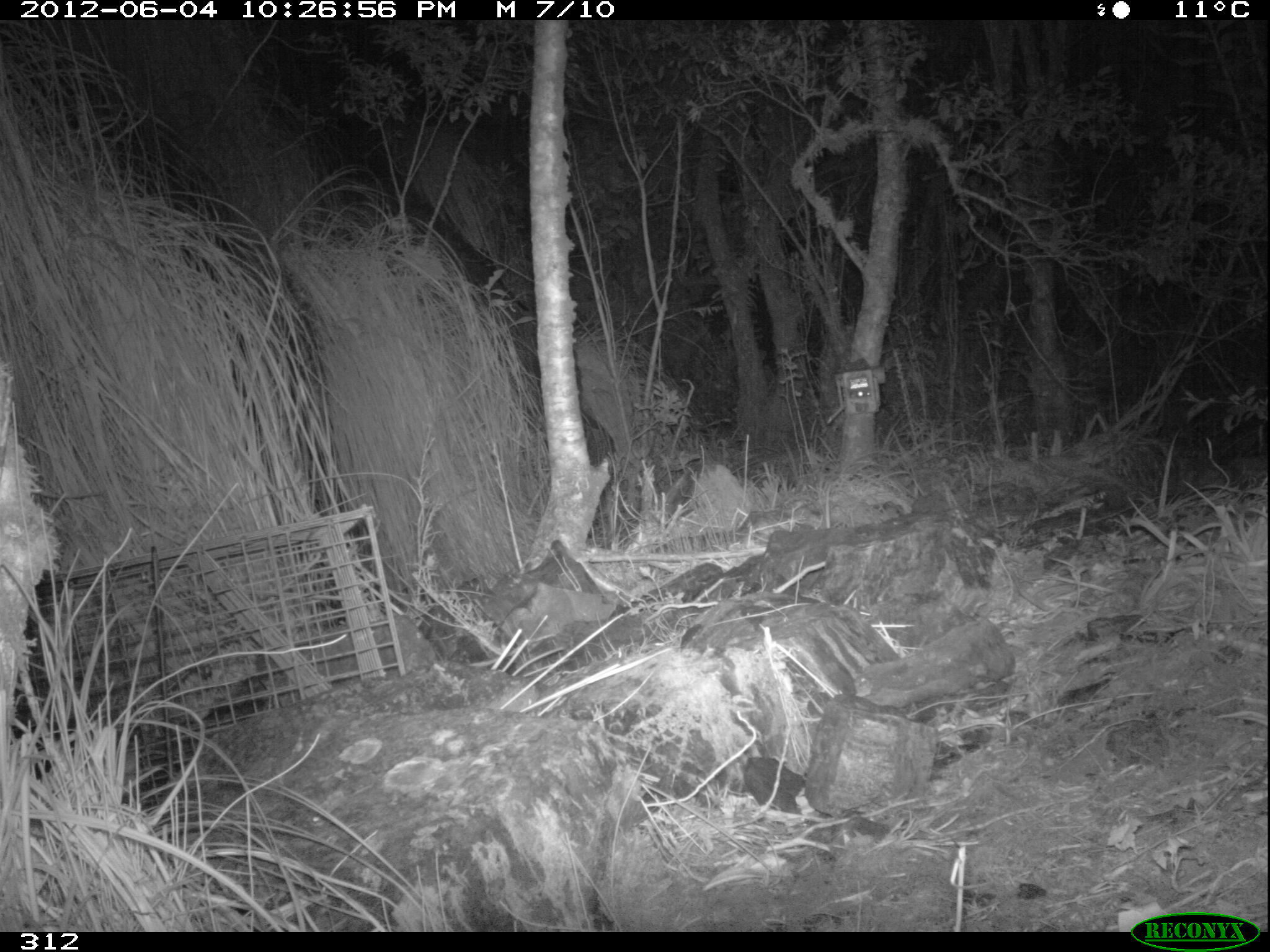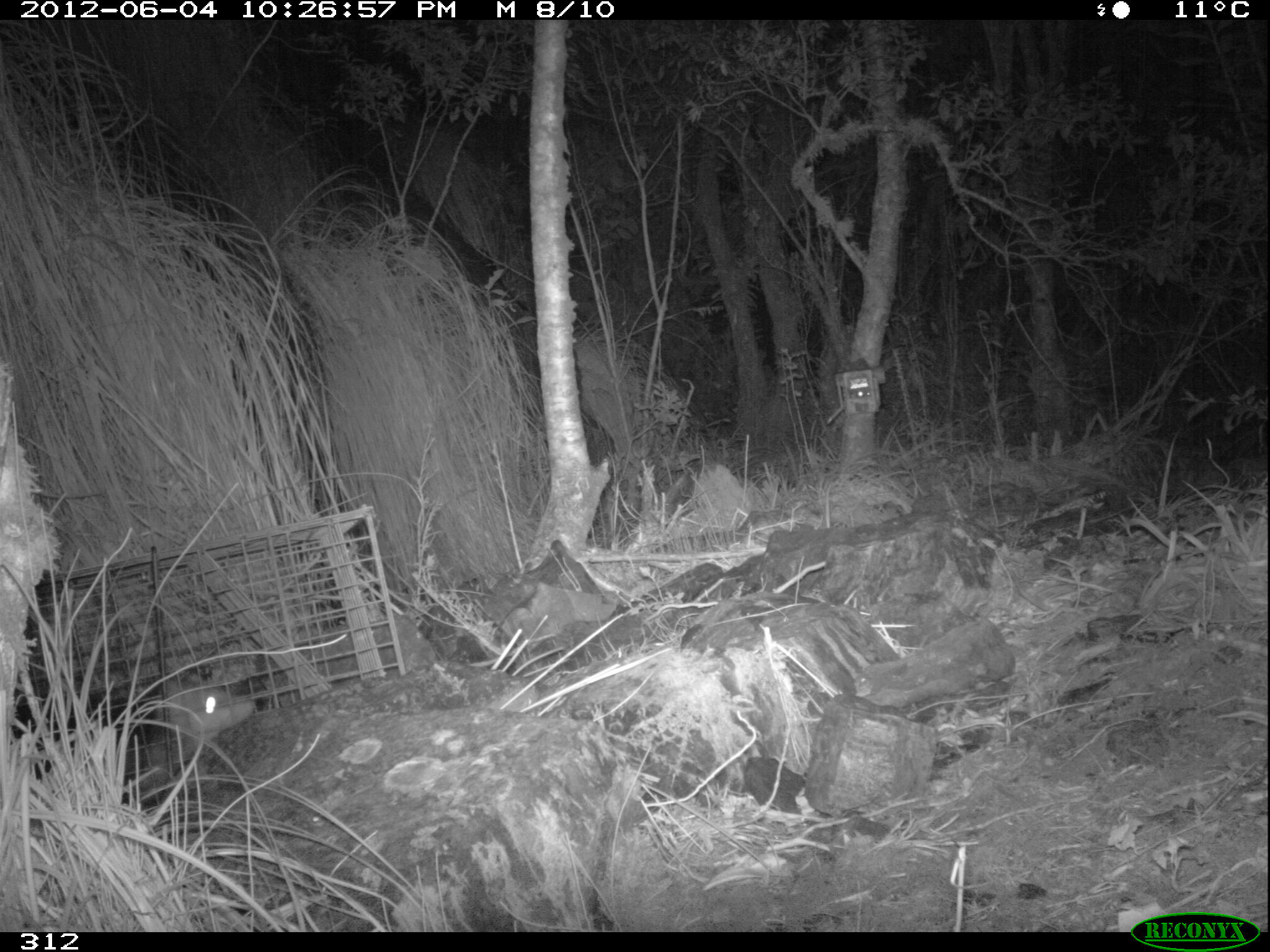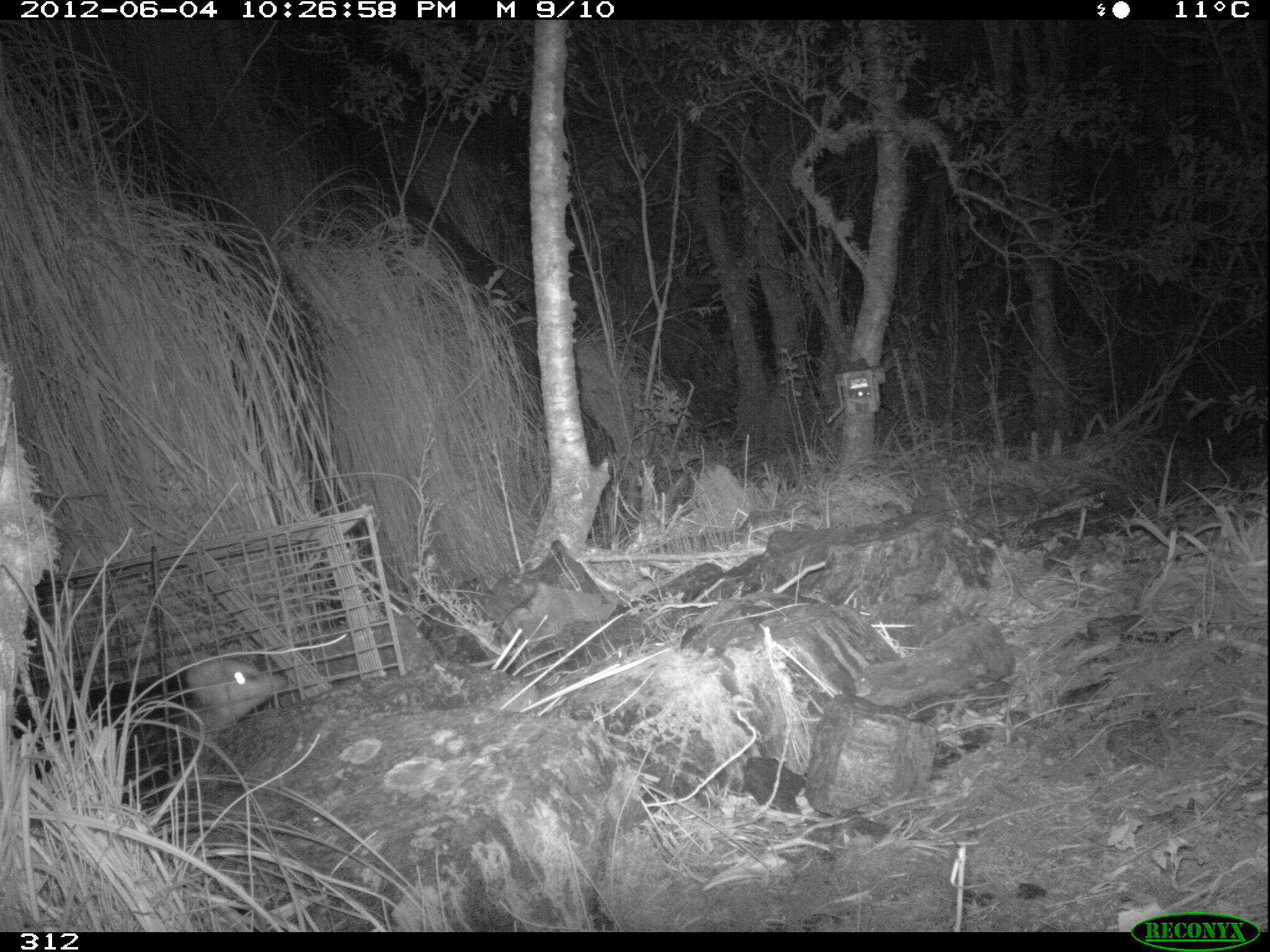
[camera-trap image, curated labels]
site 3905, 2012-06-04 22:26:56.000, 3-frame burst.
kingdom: Animalia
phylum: Chordata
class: Mammalia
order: Didelphimorphia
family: Didelphidae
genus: Didelphis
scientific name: Didelphis pernigra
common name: andean white-eared opossum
Didelphis pernigra (andean white-eared opossum).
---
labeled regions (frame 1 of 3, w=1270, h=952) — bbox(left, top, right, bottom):
didelphis pernigra: bbox(14, 701, 151, 800)